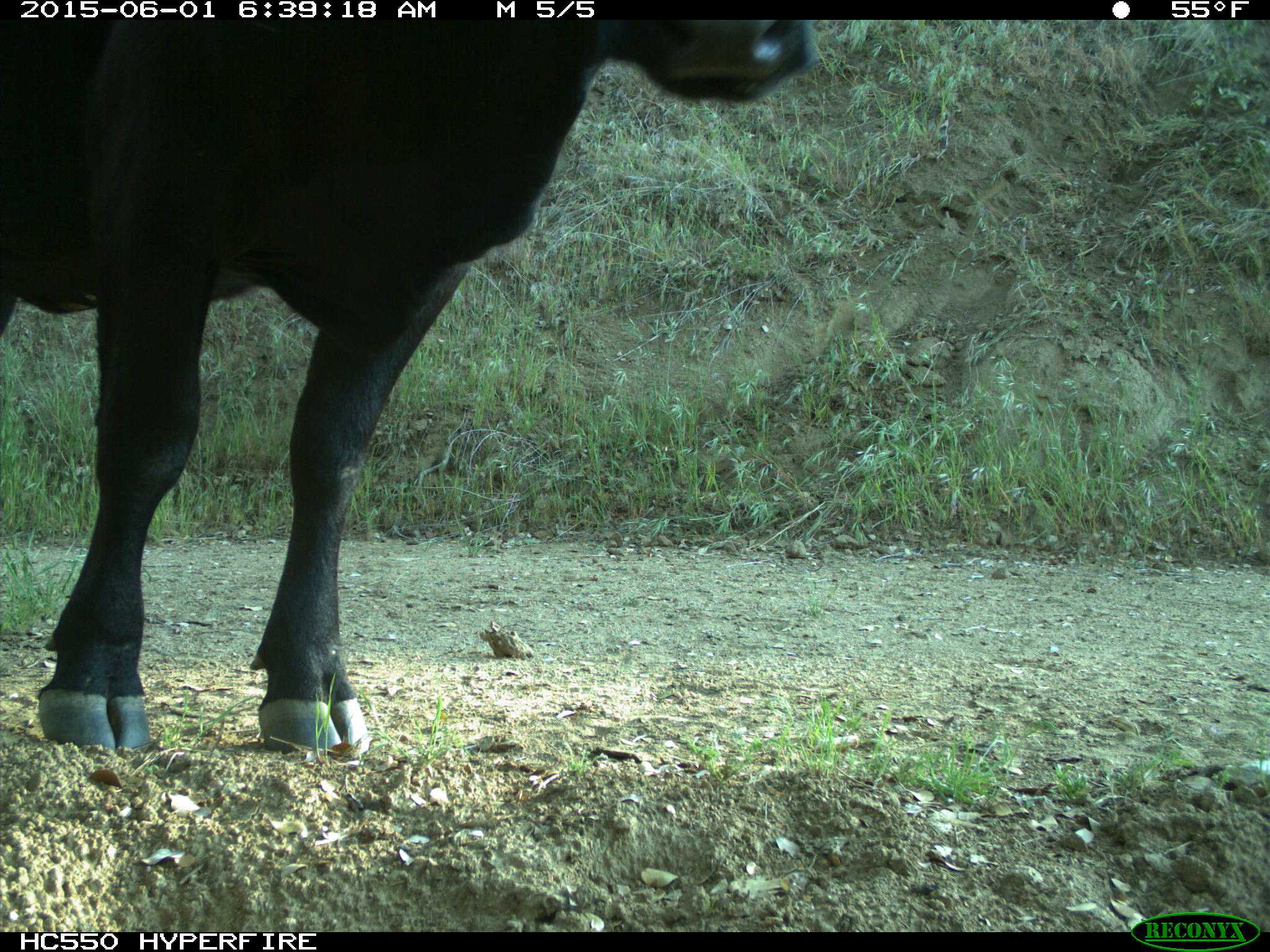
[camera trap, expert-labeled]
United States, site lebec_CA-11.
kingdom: Animalia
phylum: Chordata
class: Mammalia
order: Artiodactyla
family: Bovidae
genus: Bos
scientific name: Bos taurus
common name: domestic cow